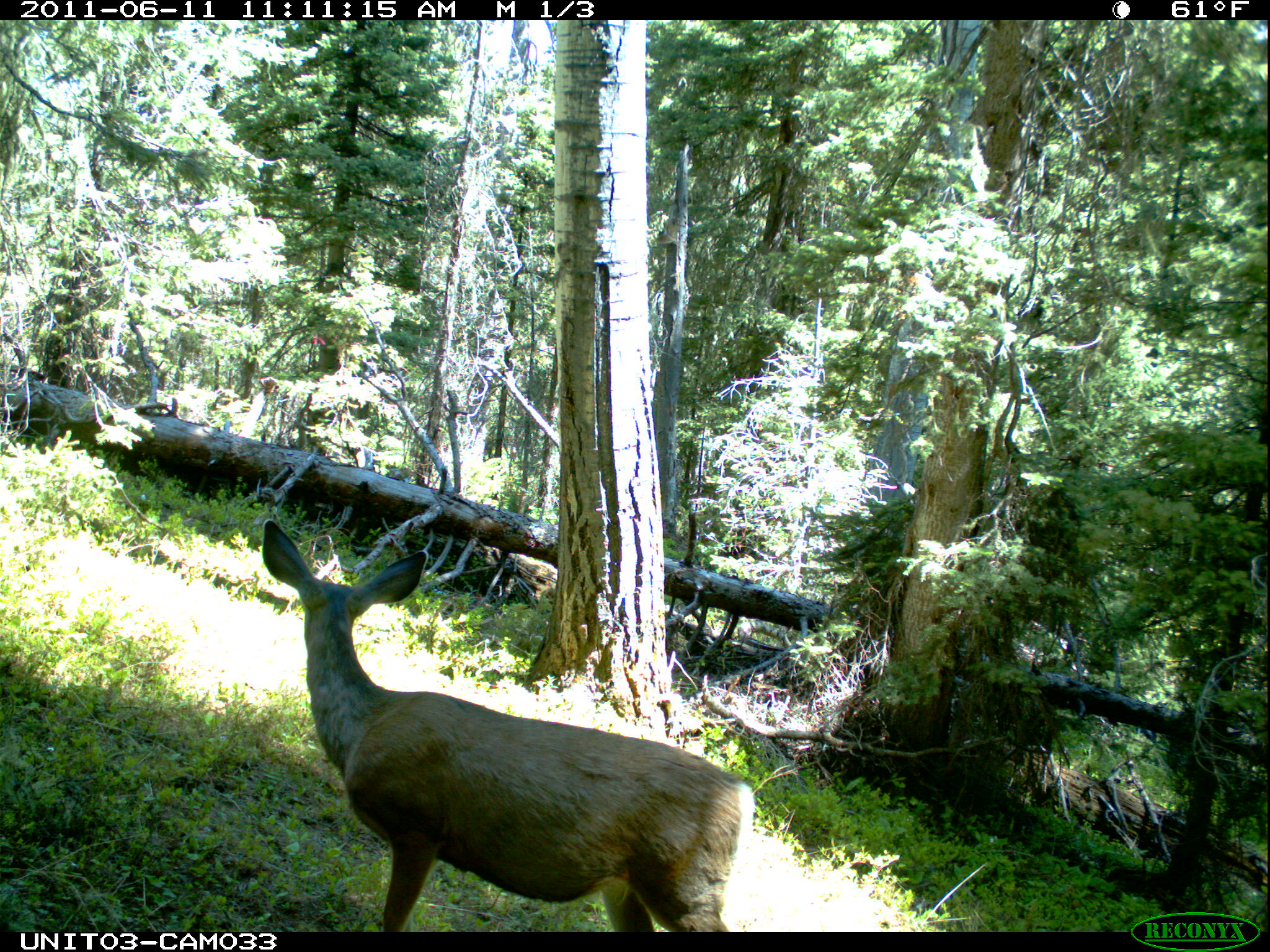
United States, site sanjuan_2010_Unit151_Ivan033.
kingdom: Animalia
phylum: Chordata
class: Mammalia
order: Artiodactyla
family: Cervidae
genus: Odocoileus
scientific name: Odocoileus hemionus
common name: mule deer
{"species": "Odocoileus hemionus (mule deer)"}